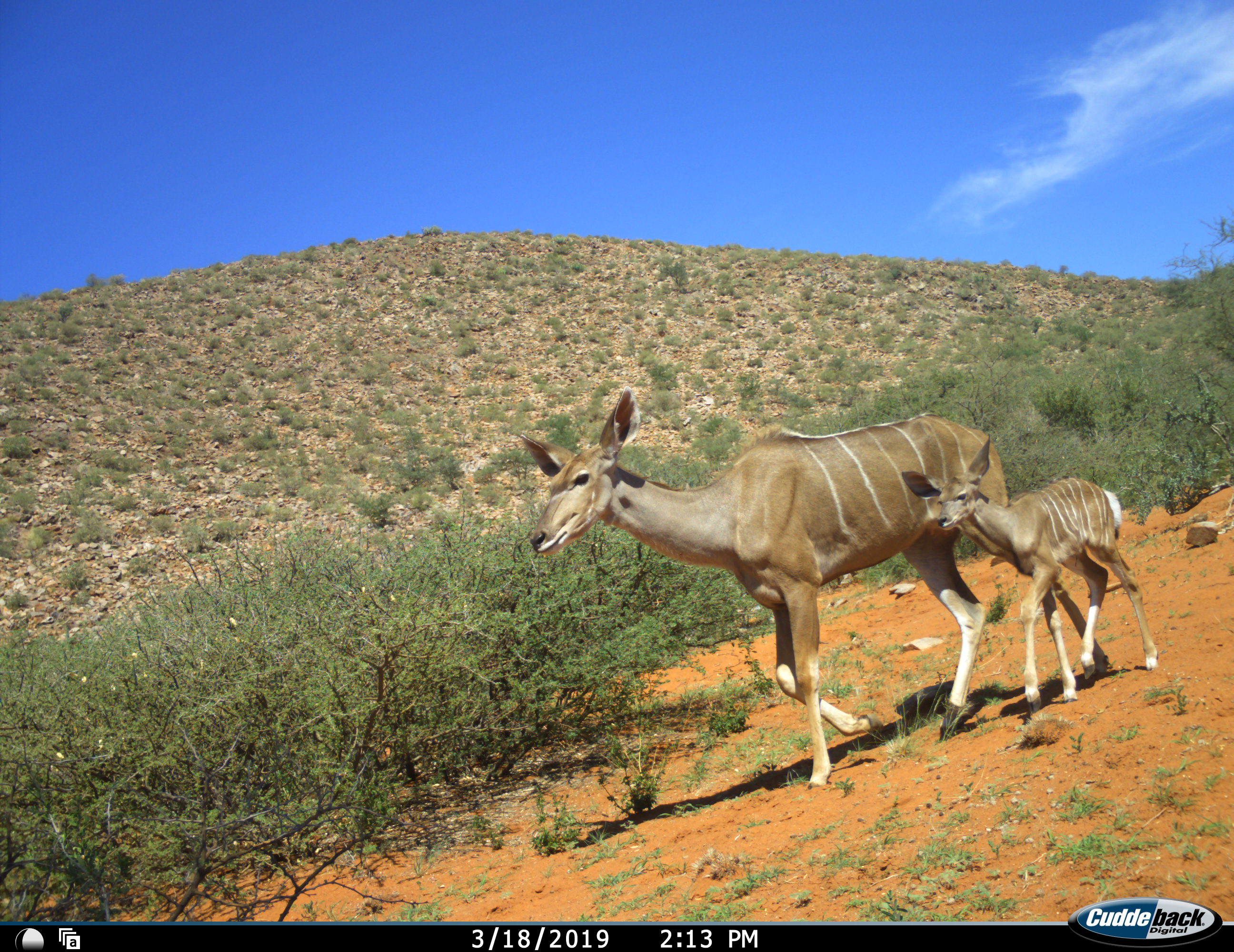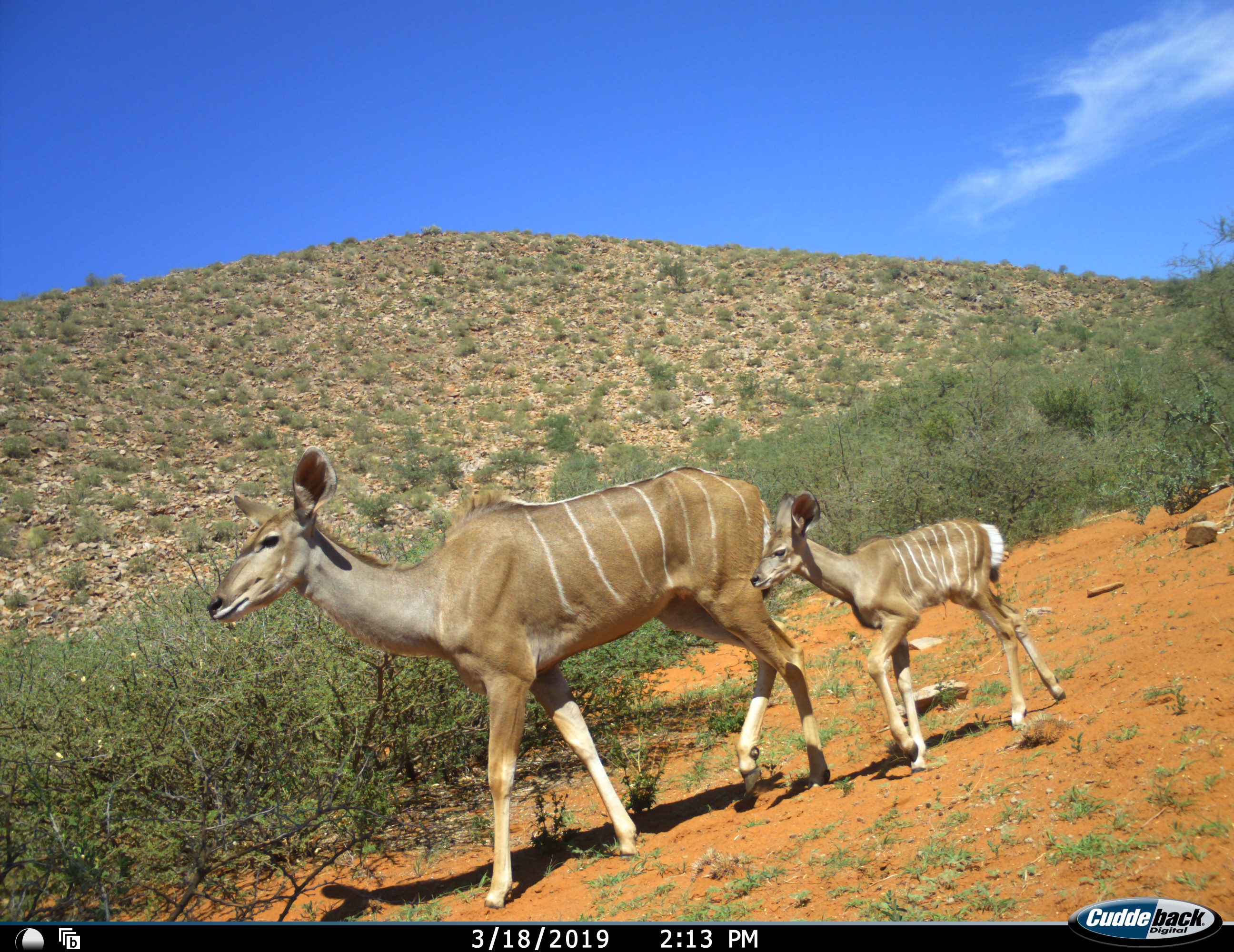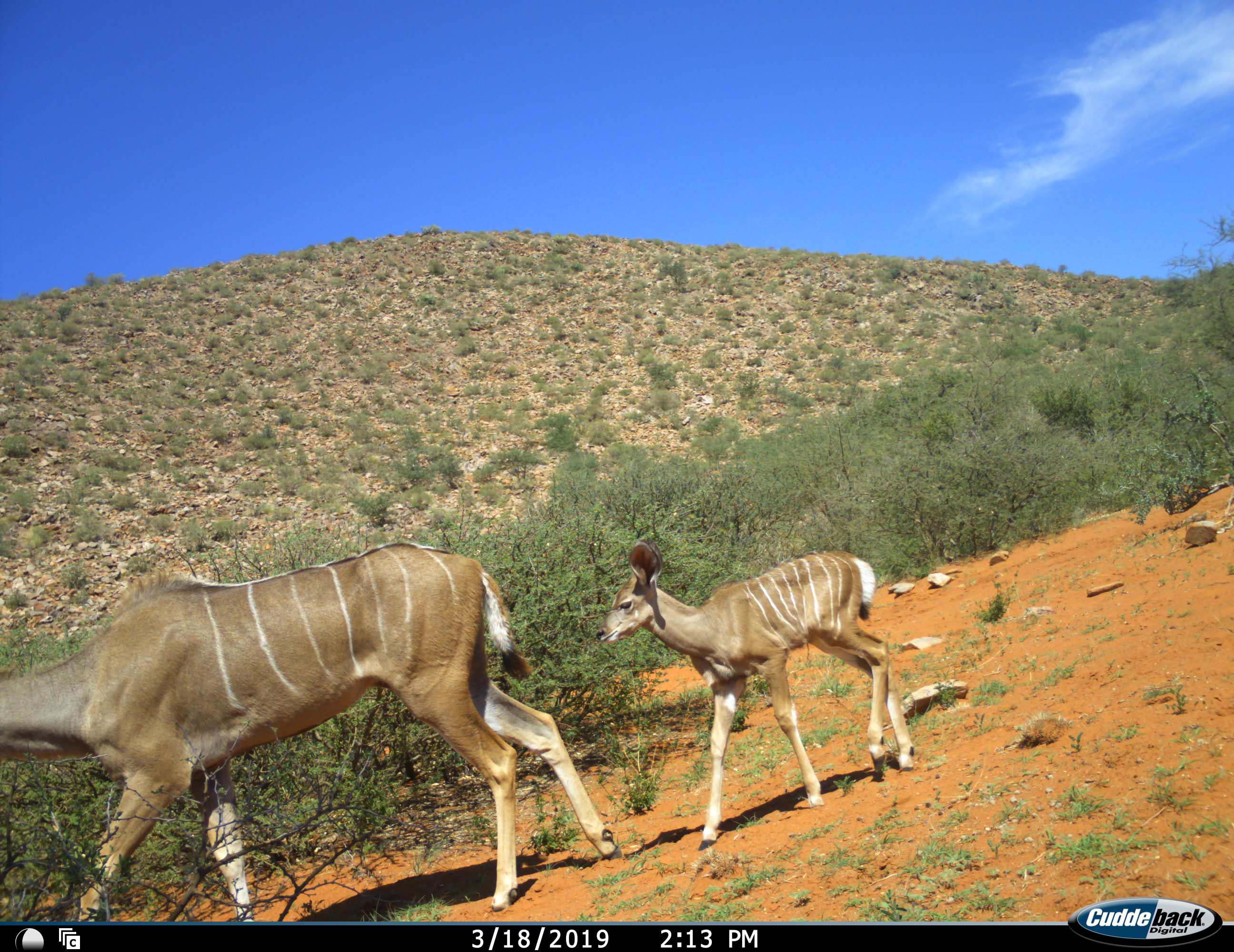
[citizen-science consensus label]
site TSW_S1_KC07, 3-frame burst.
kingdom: Animalia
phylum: Chordata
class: Mammalia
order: Artiodactyla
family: Bovidae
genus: Tragelaphus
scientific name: Tragelaphus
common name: kudu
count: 2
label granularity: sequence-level